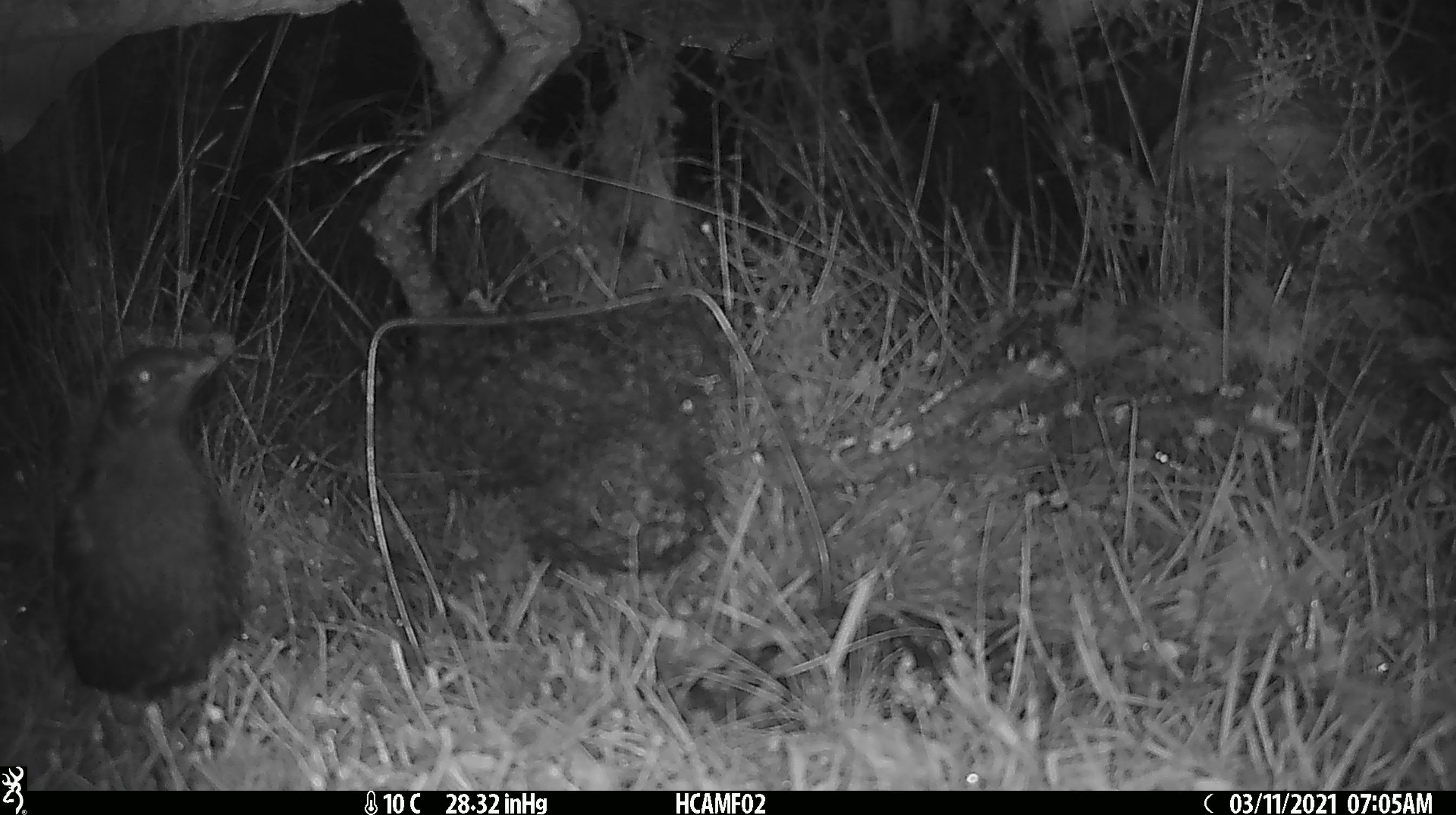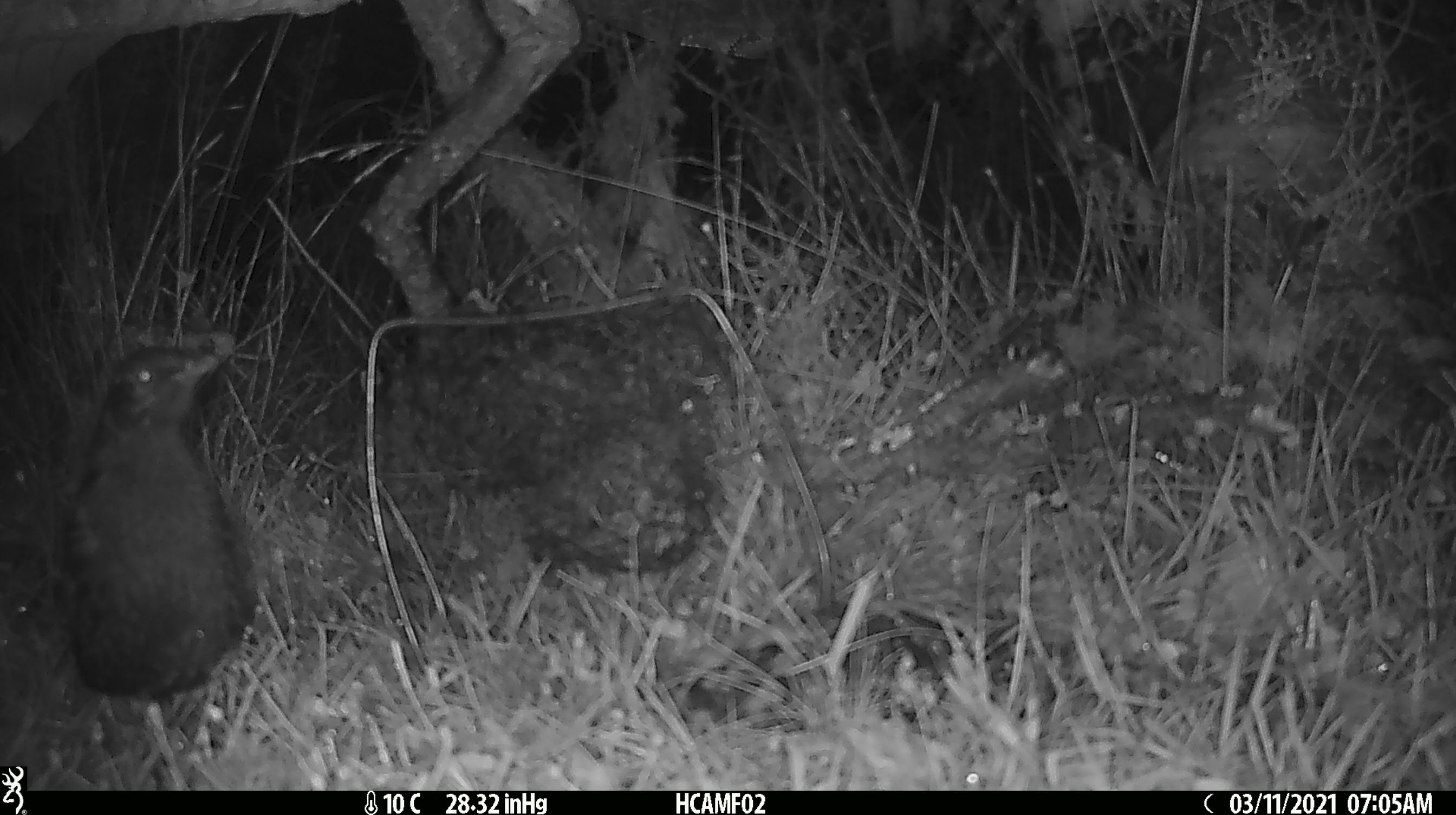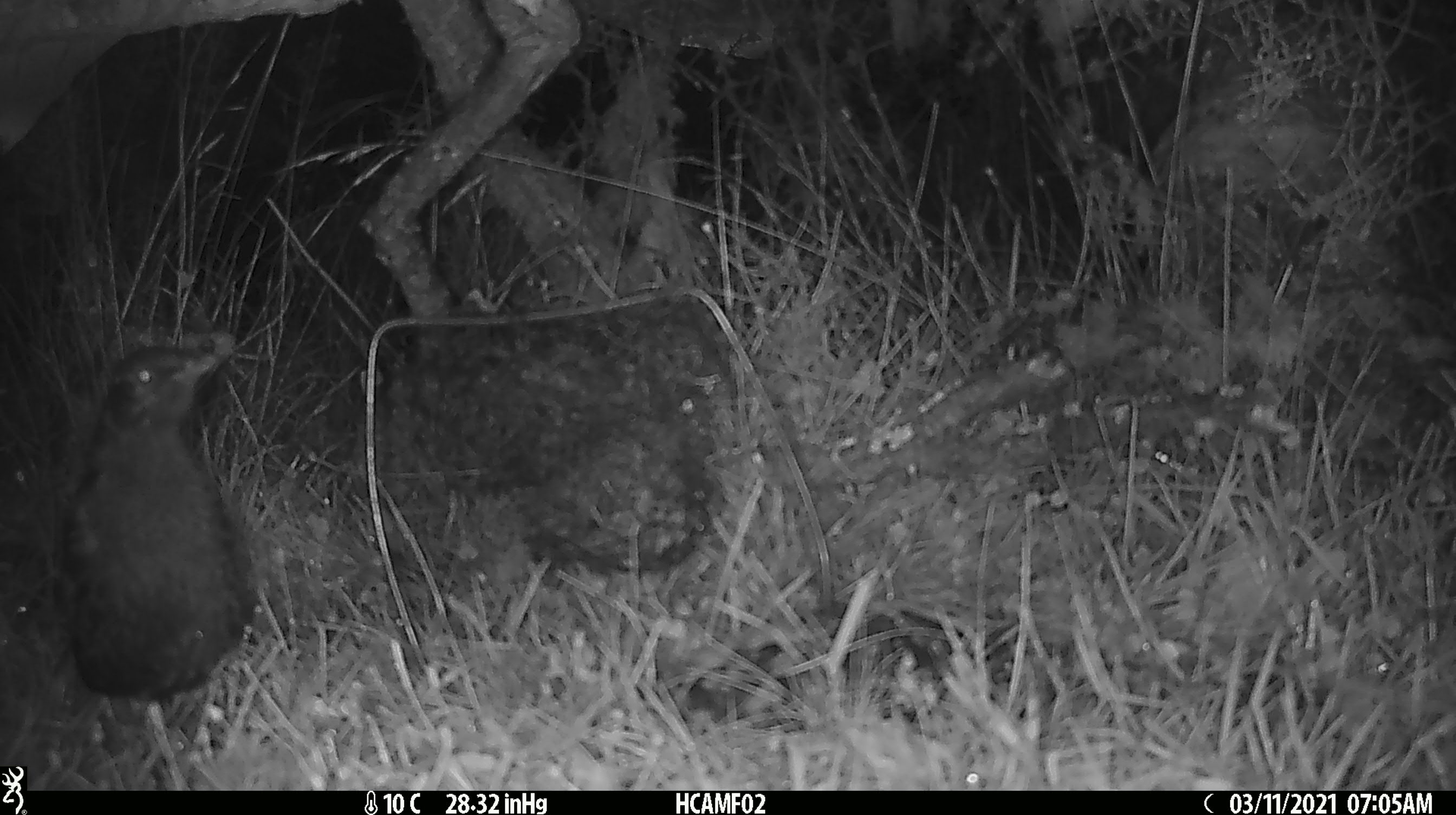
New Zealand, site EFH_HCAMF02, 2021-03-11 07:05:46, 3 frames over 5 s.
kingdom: Animalia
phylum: Chordata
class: Aves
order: Passeriformes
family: Turdidae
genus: Turdus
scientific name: Turdus merula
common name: eurasian blackbird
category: blackbird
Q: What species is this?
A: Blackbird (eurasian blackbird) (Turdus merula).